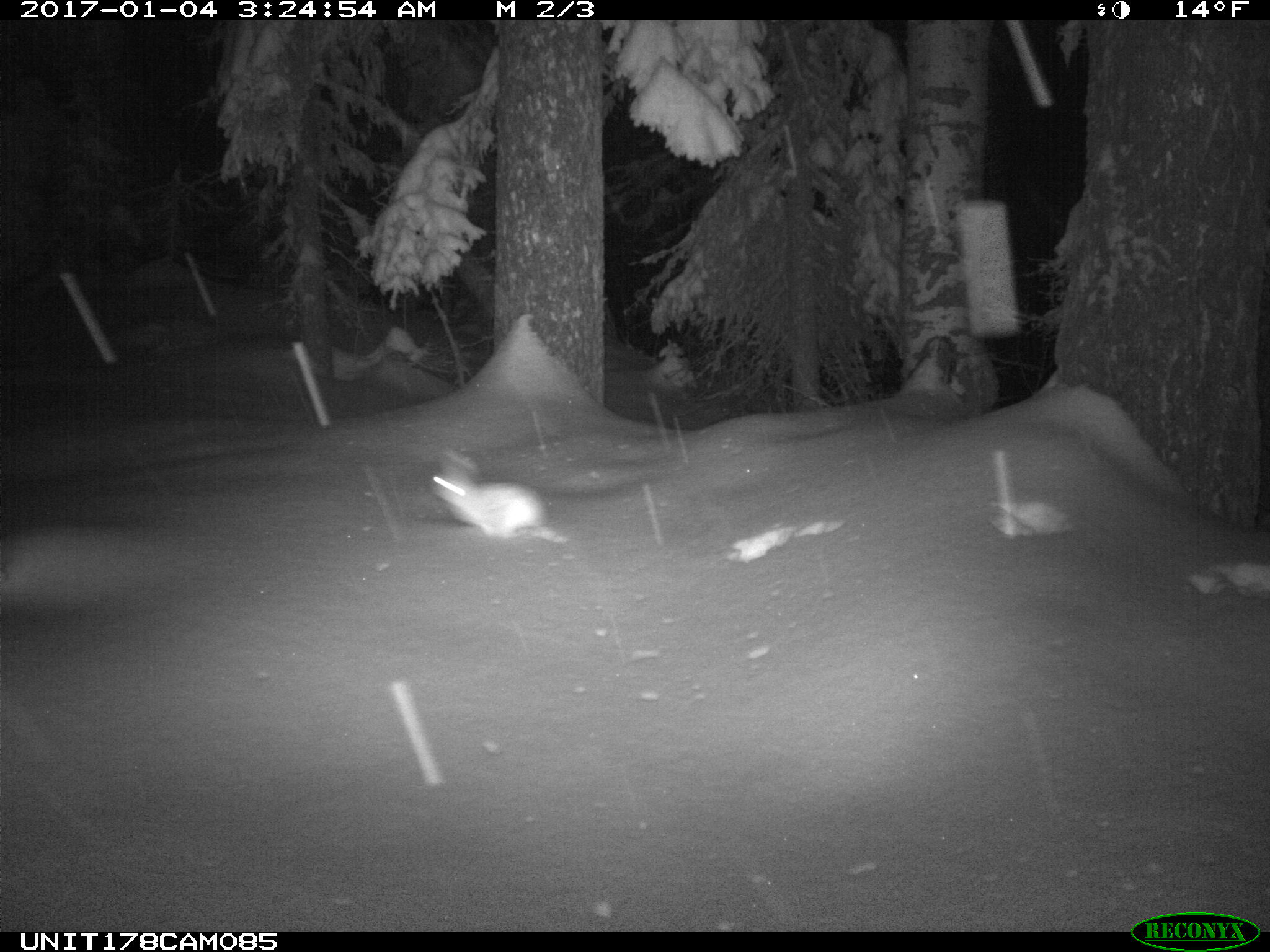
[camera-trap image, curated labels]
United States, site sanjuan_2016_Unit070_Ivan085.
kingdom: Animalia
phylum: Chordata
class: Mammalia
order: Lagomorpha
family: Leporidae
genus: Lepus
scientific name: Lepus americanus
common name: snowshoe hare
Lepus americanus (snowshoe hare).